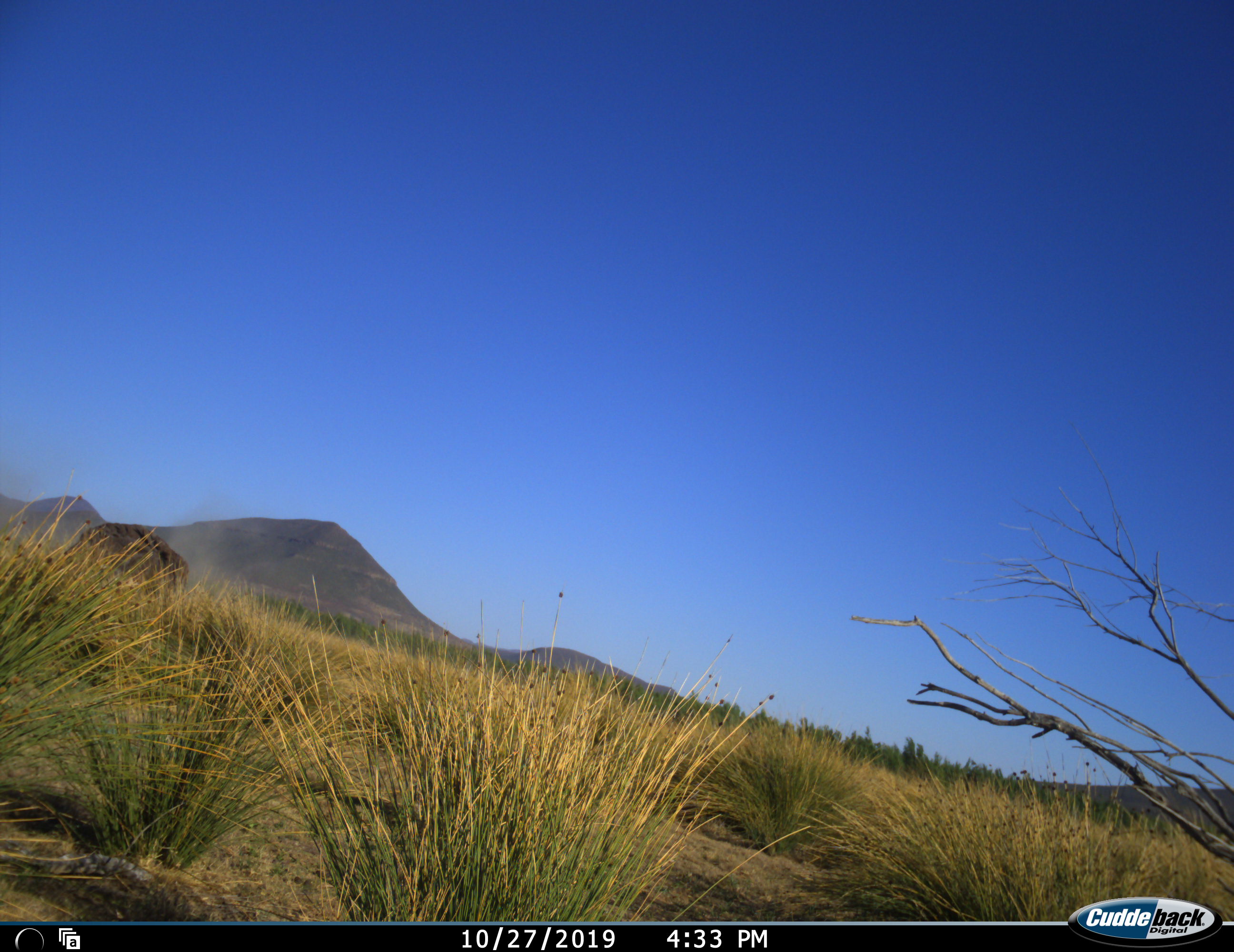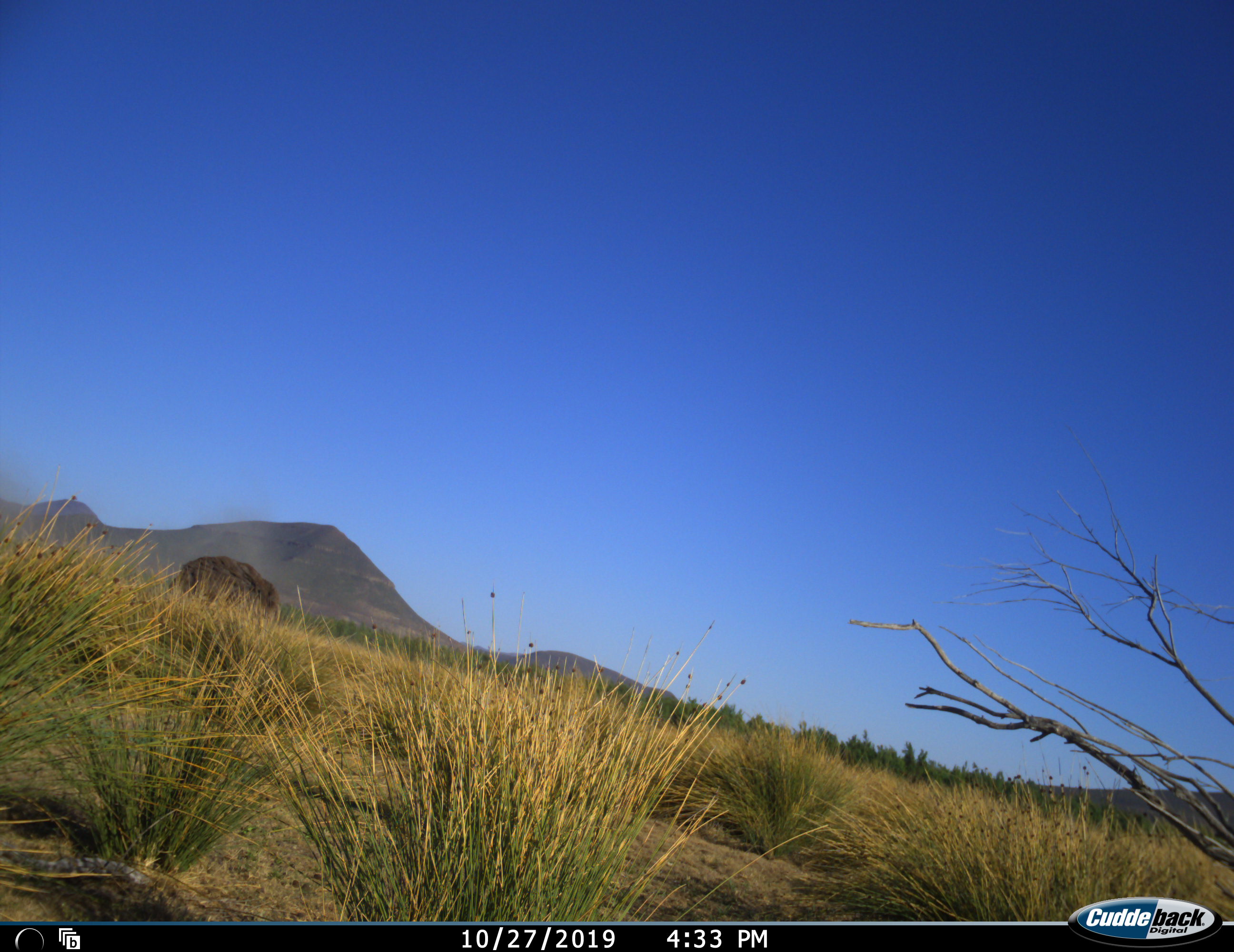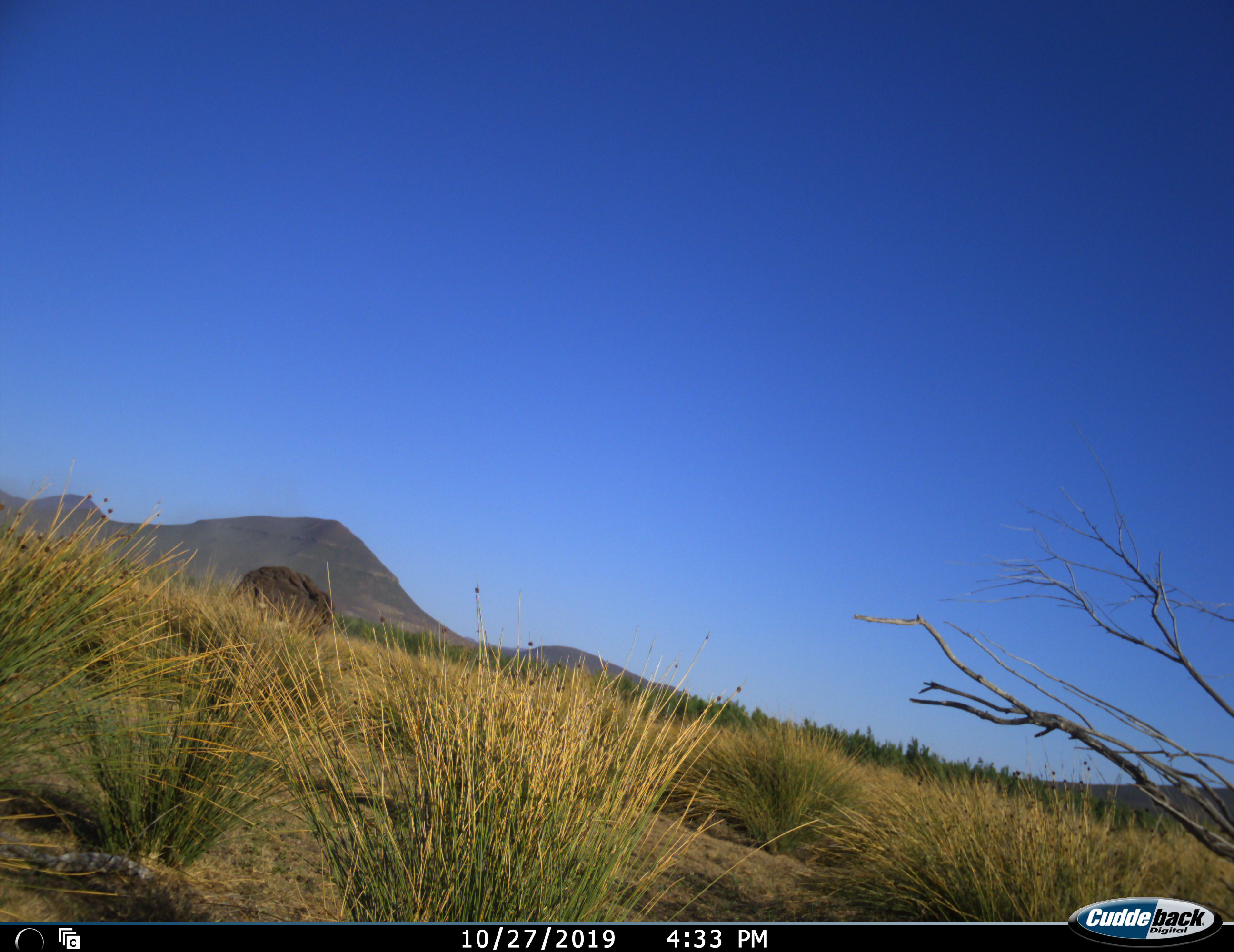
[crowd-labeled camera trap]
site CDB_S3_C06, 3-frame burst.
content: unidentified animal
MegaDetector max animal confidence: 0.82